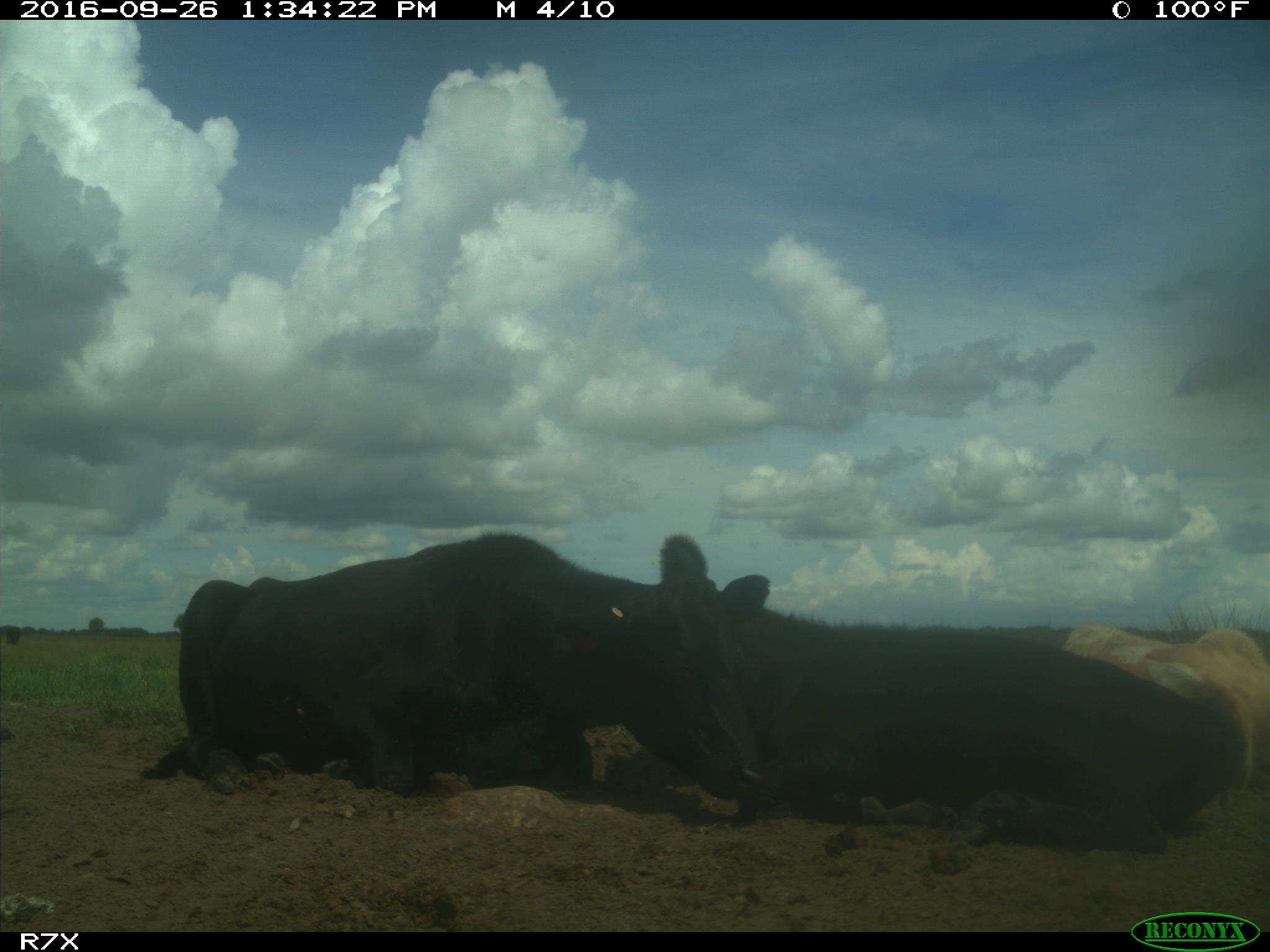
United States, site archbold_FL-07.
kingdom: Animalia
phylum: Chordata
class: Mammalia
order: Artiodactyla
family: Bovidae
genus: Bos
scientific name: Bos taurus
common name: domestic cow